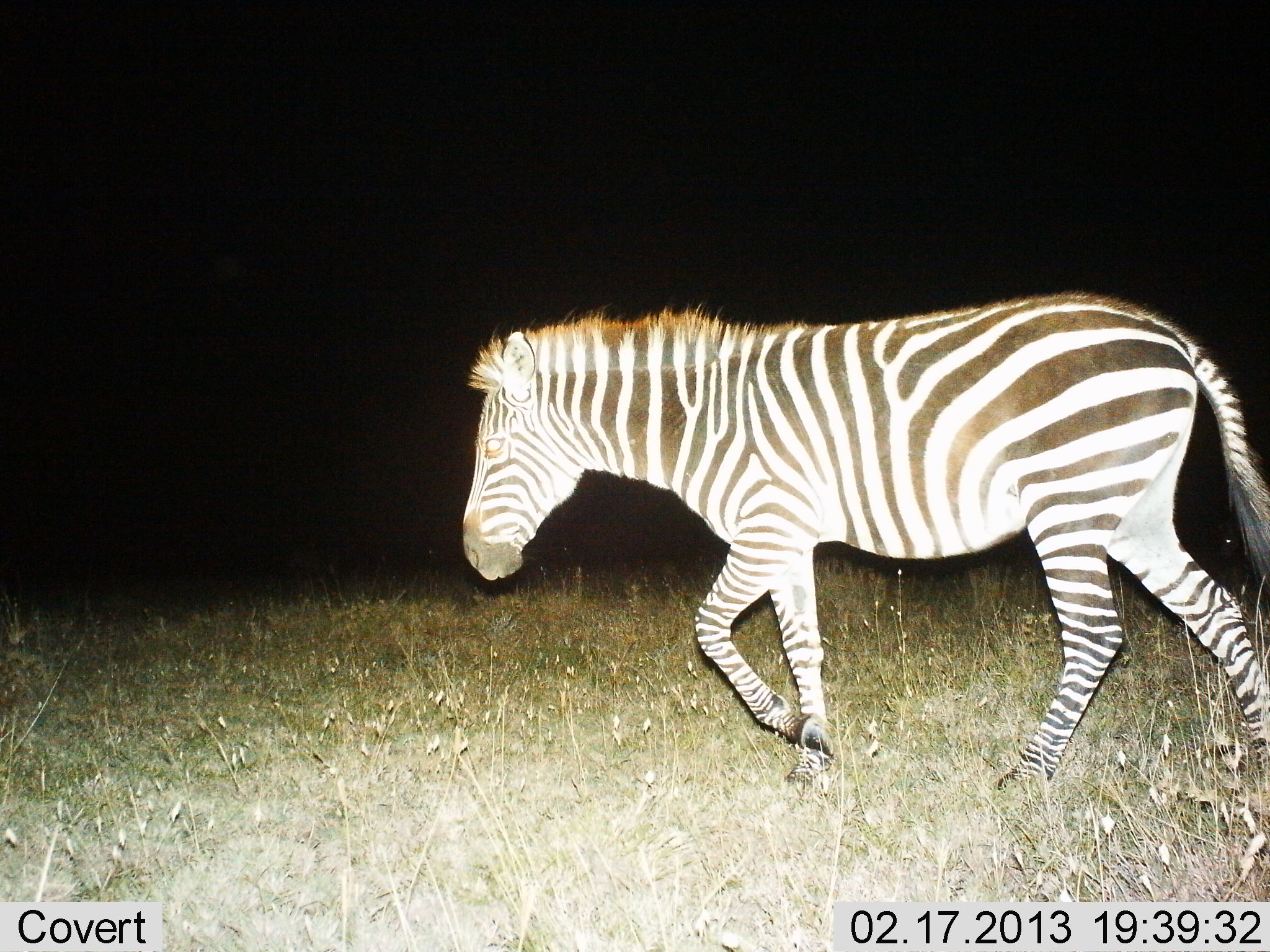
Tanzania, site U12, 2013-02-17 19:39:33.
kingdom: Animalia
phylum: Chordata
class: Mammalia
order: Perissodactyla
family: Equidae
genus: Equus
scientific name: Equus quagga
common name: plains zebra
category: zebra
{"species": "zebra (plains zebra) (Equus quagga)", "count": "1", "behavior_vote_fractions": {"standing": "4%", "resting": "0%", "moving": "100%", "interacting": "0%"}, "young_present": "0%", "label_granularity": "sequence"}